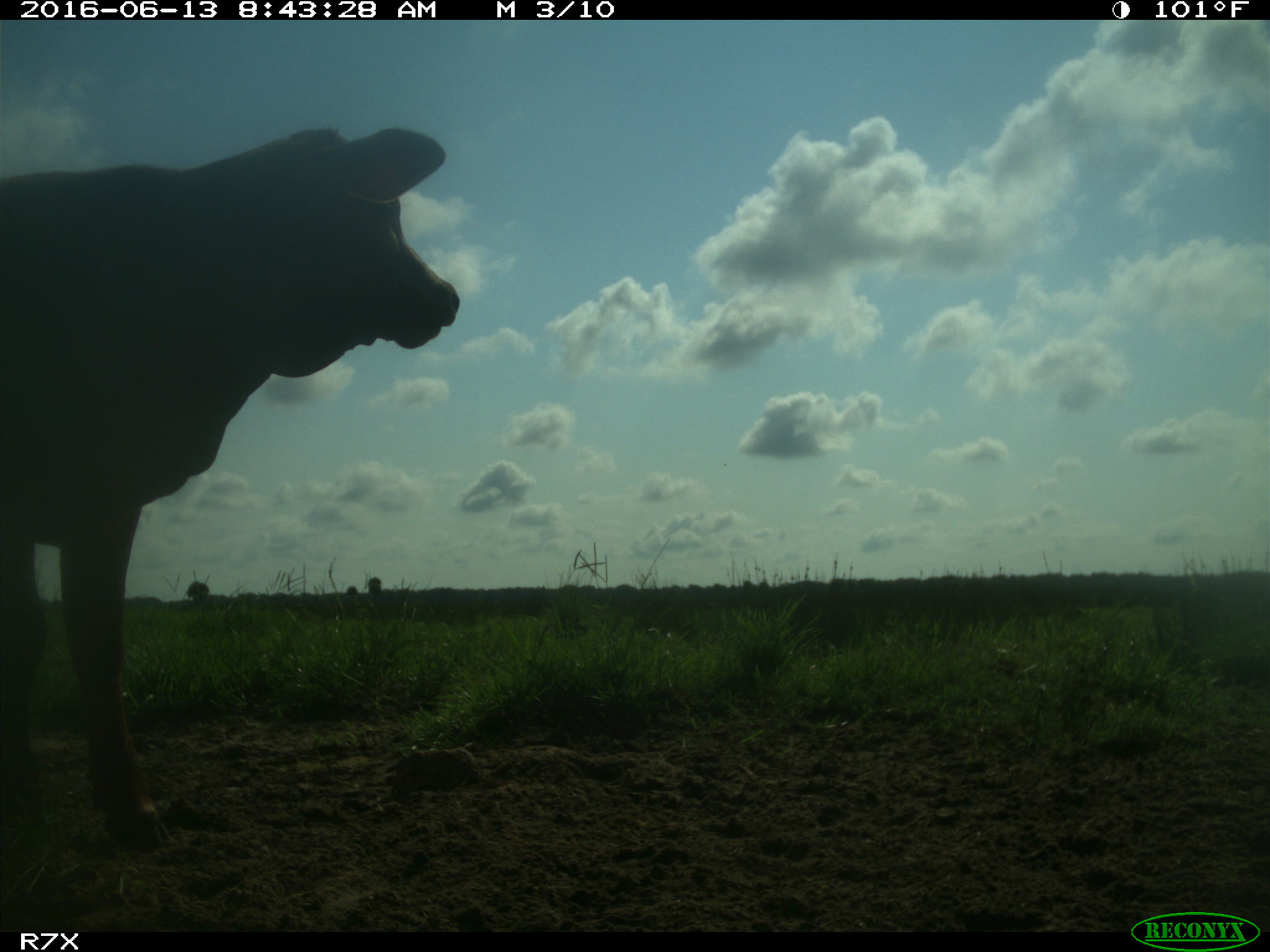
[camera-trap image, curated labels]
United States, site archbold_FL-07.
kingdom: Animalia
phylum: Chordata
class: Mammalia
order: Artiodactyla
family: Bovidae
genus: Bos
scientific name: Bos taurus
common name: domestic cow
Bos taurus (domestic cow).